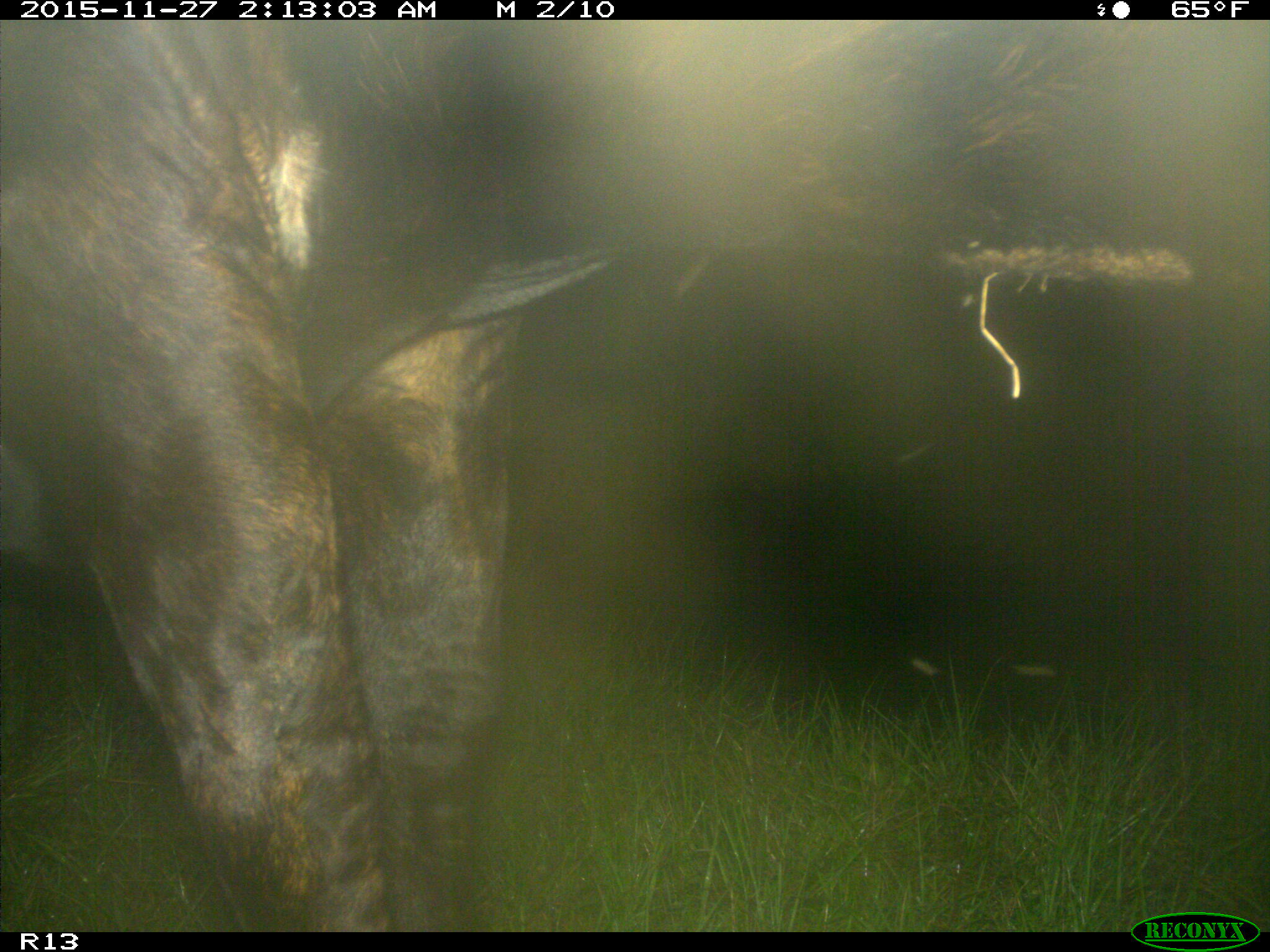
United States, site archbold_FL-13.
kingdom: Animalia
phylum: Chordata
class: Mammalia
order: Artiodactyla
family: Bovidae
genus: Bos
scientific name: Bos taurus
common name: domestic cow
Bos taurus (domestic cow).